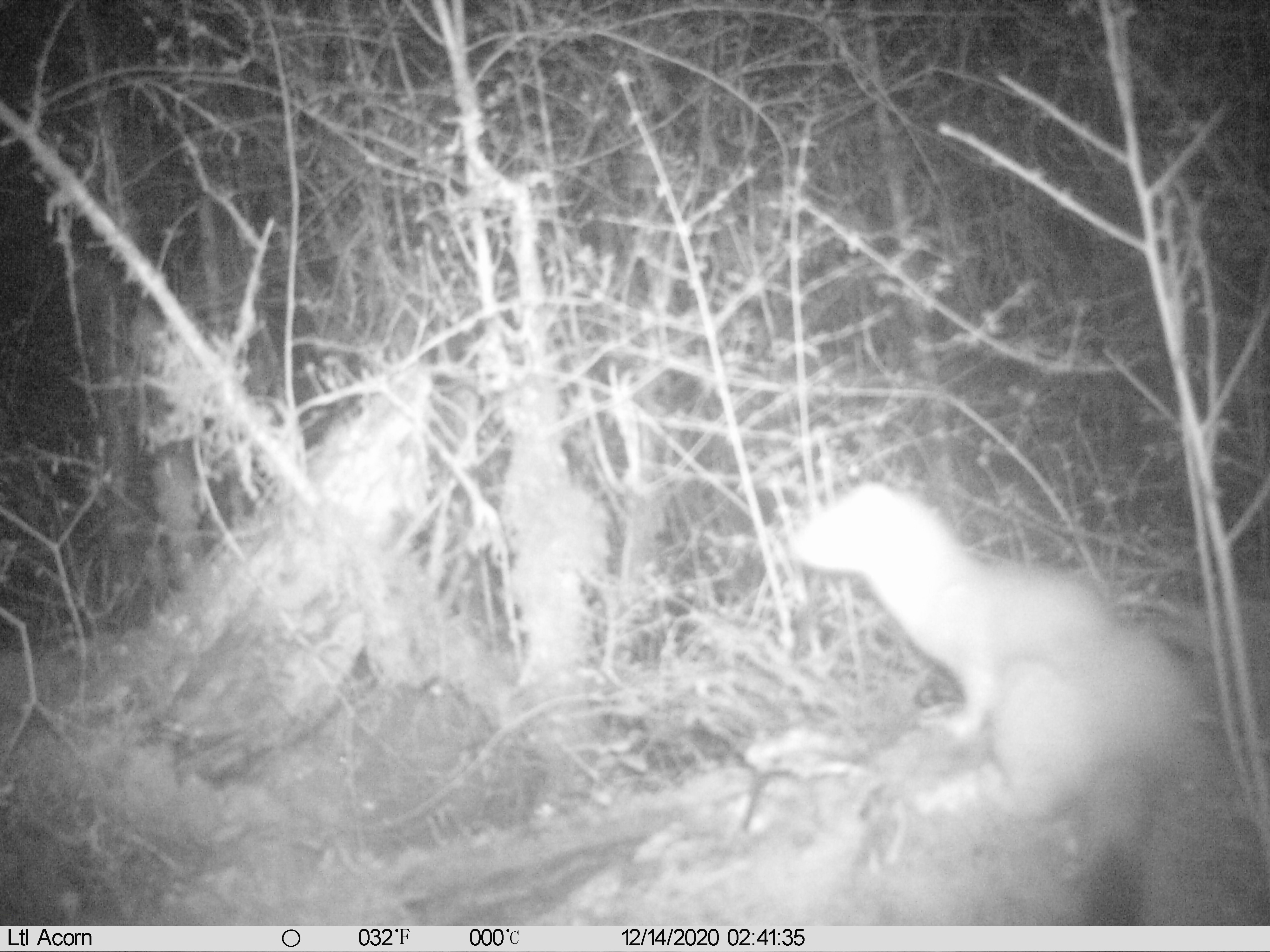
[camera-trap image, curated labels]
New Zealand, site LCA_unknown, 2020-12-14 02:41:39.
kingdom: Animalia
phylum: Chordata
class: Mammalia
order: Carnivora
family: Mustelidae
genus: Mustela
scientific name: Mustela erminea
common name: stoat